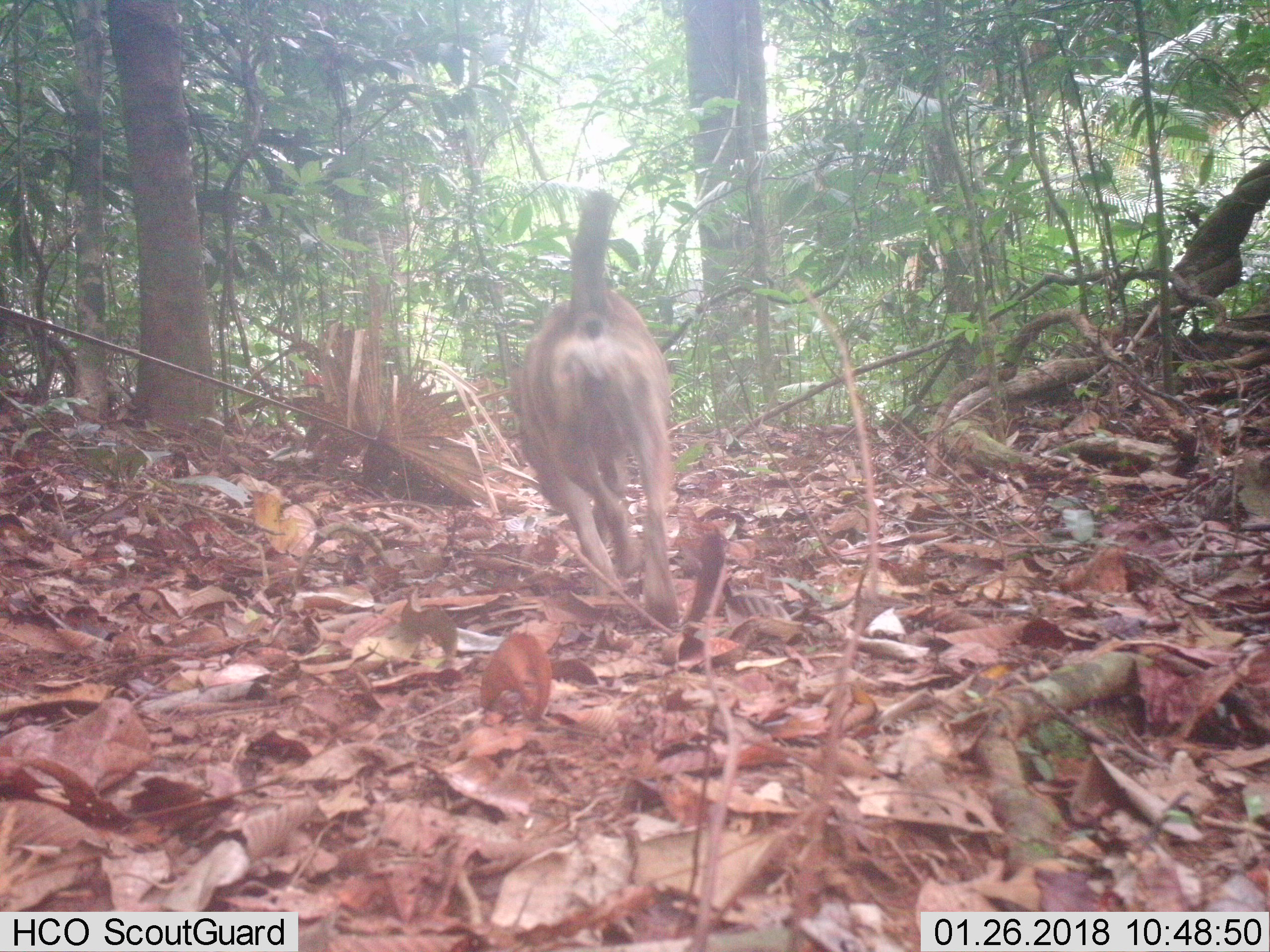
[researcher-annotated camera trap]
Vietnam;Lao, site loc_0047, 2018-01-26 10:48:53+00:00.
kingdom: Animalia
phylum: Chordata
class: Mammalia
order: Carnivora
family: Canidae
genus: Canis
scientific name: Canis familiaris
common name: domestic dog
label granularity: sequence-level